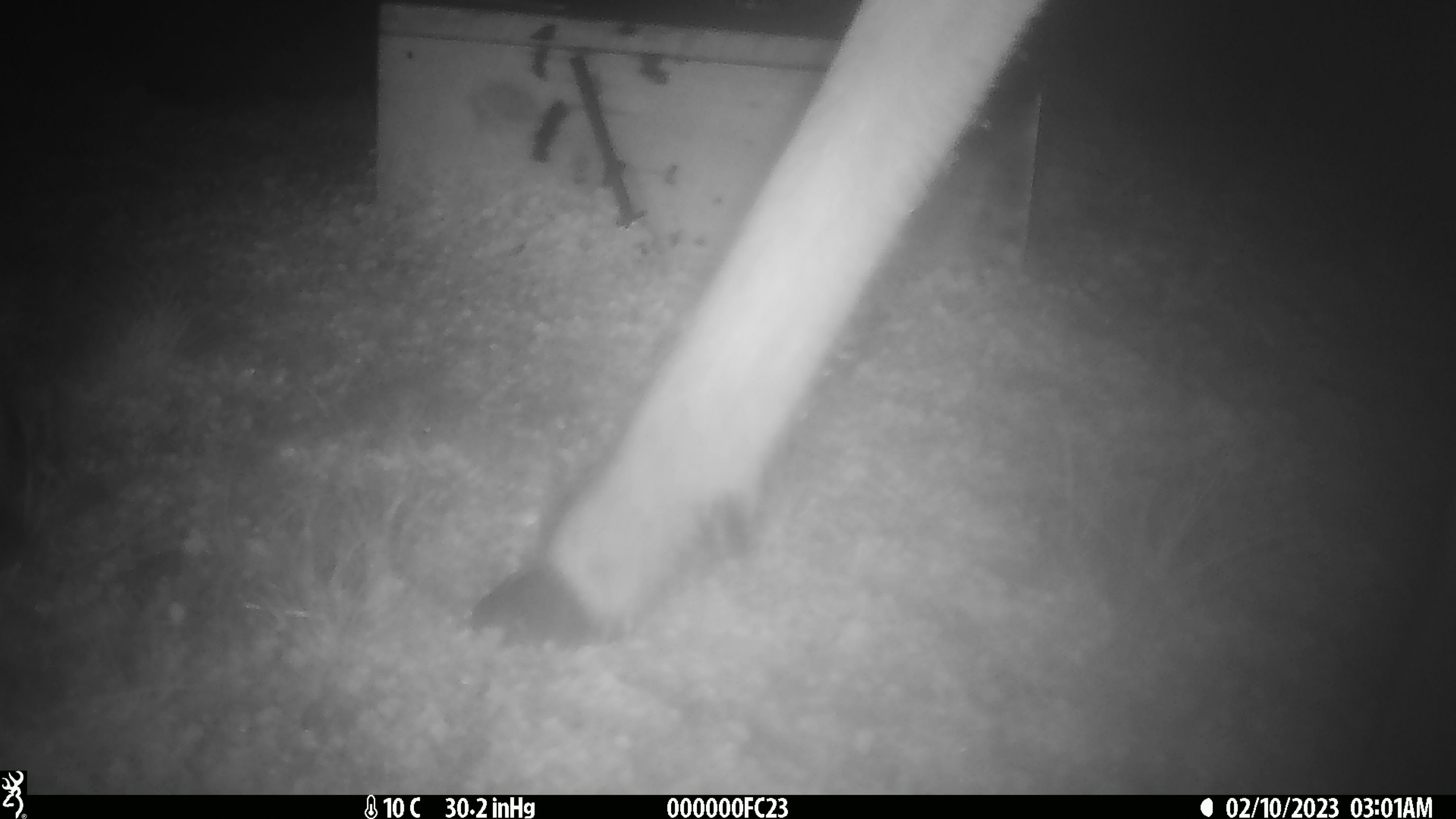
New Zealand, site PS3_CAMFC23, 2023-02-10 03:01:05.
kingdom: Animalia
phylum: Chordata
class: Mammalia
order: Artiodactyla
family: Cervidae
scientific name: Cervidae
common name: deer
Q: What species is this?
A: Deer (Cervidae).